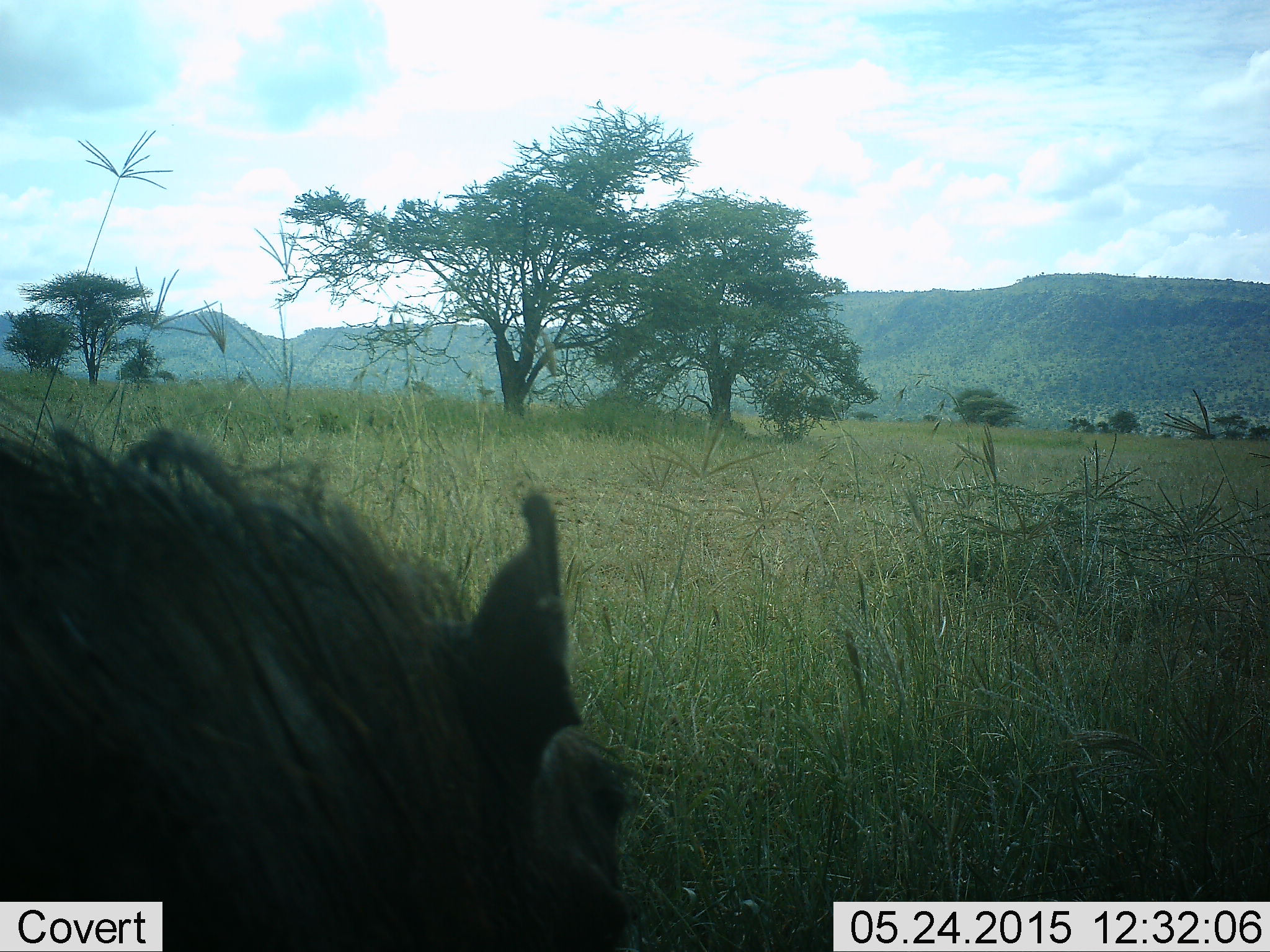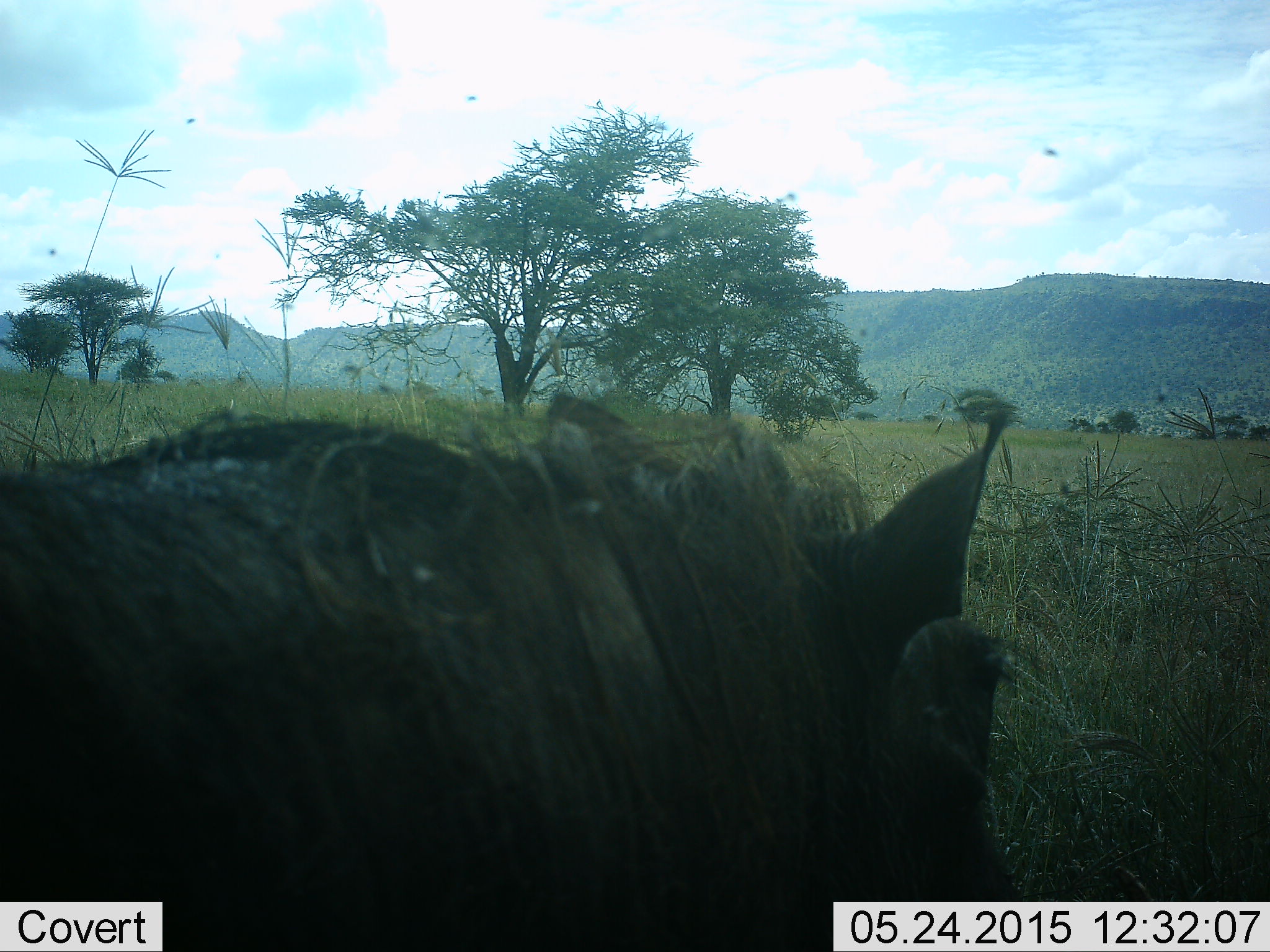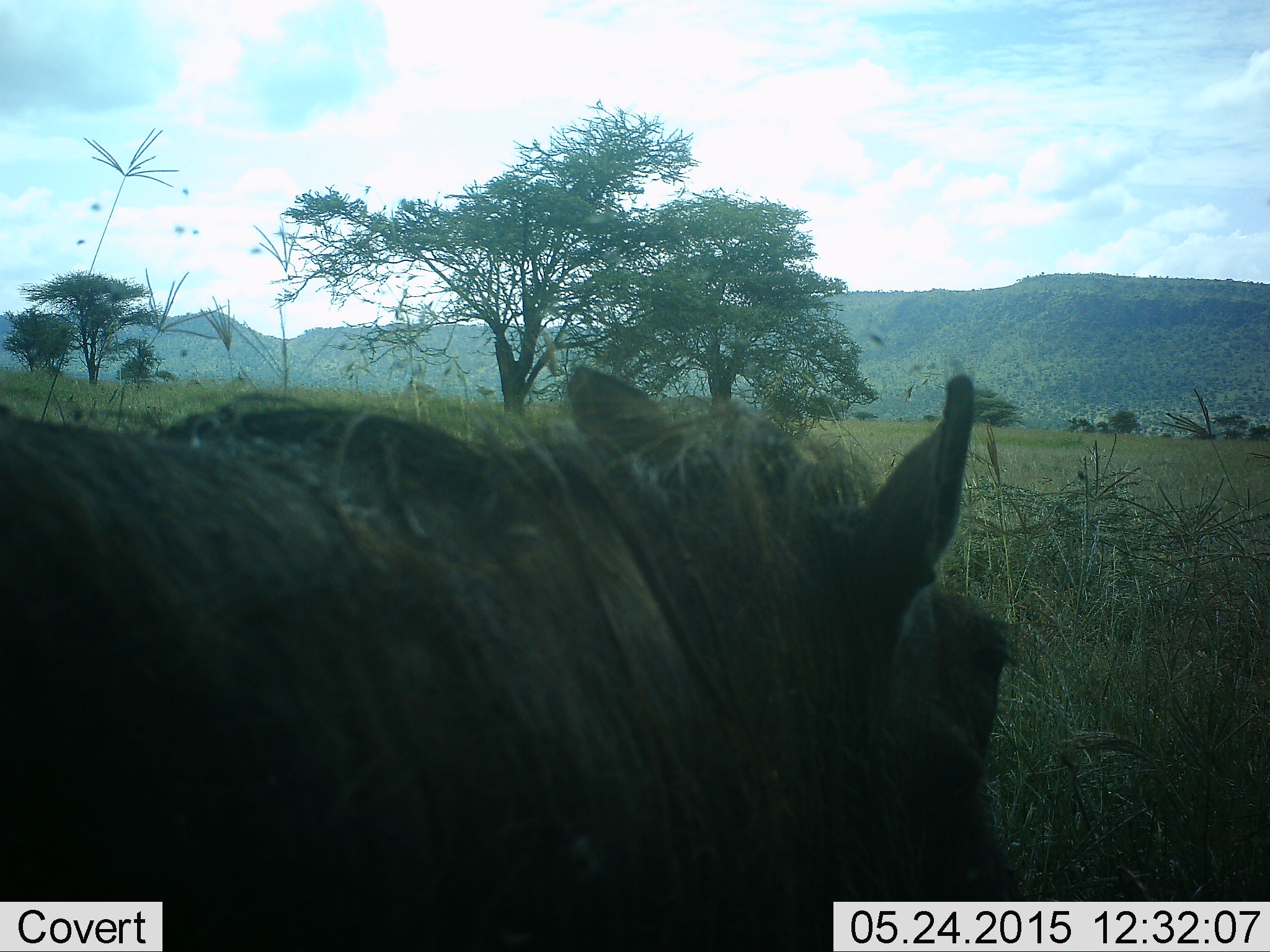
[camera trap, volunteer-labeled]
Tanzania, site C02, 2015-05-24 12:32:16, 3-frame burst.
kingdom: Animalia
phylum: Chordata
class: Mammalia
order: Artiodactyla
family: Suidae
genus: Phacochoerus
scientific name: Phacochoerus africanus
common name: warthog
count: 1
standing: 33%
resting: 0%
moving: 60%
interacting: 0%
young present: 0%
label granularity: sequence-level